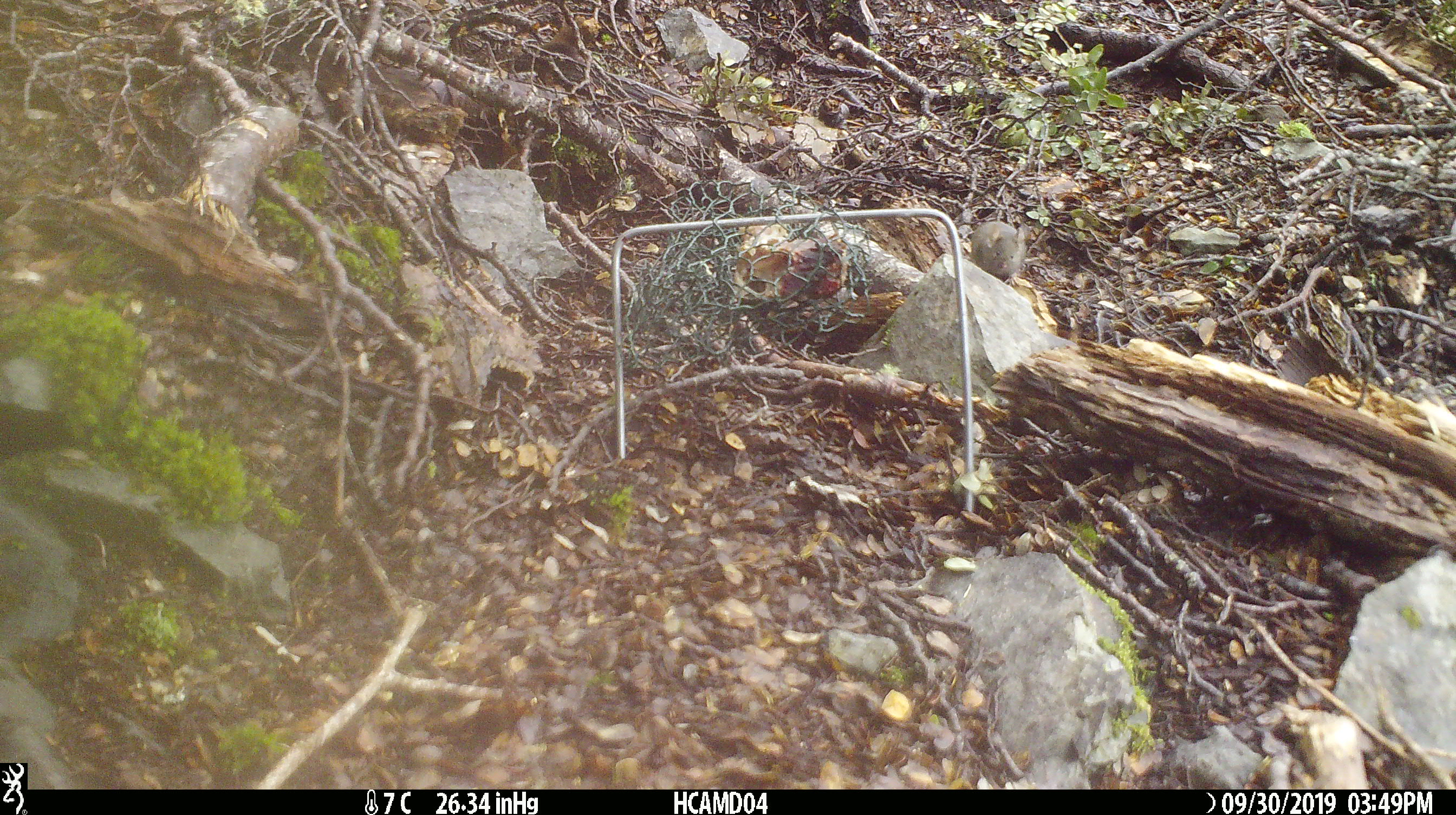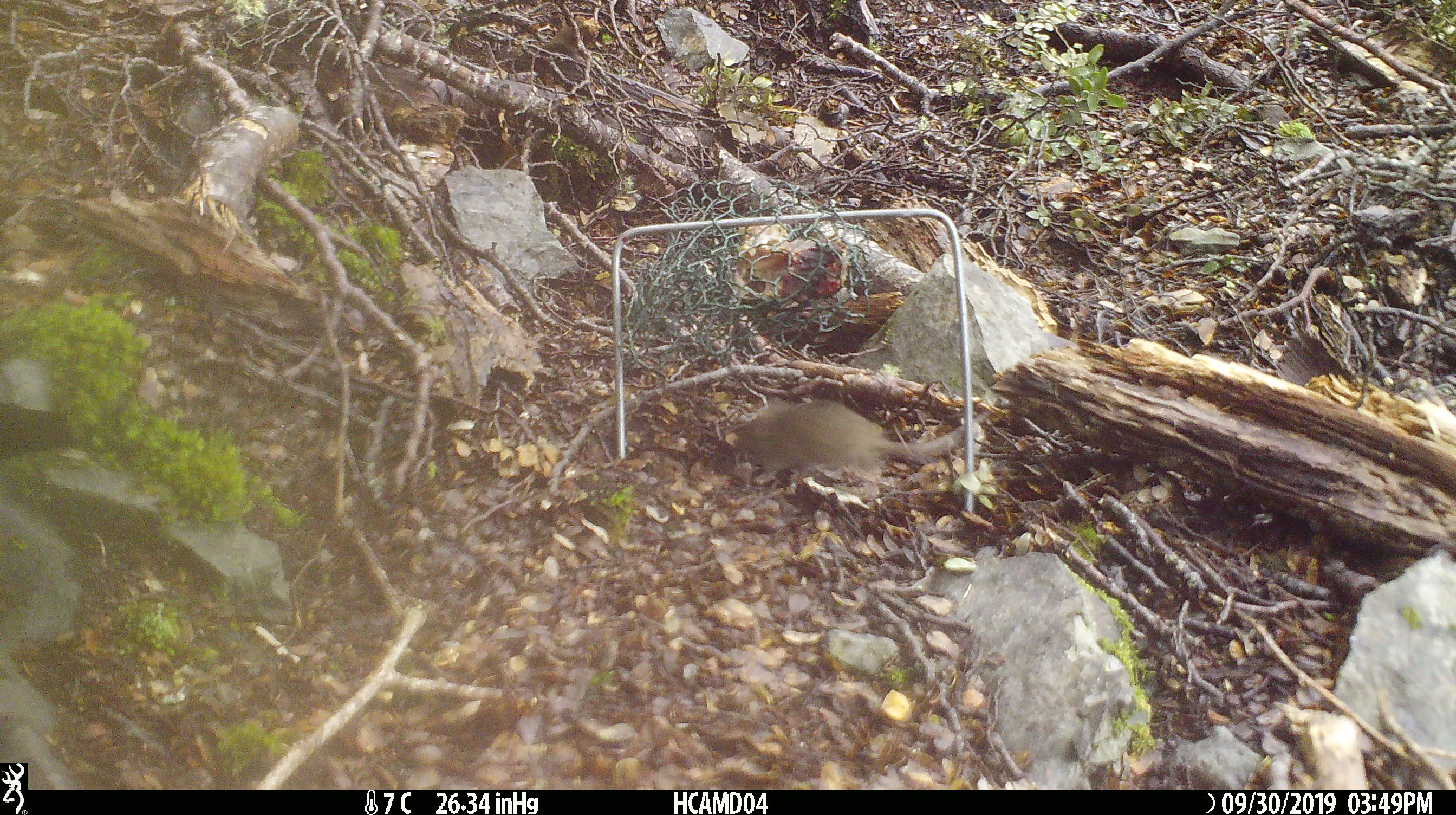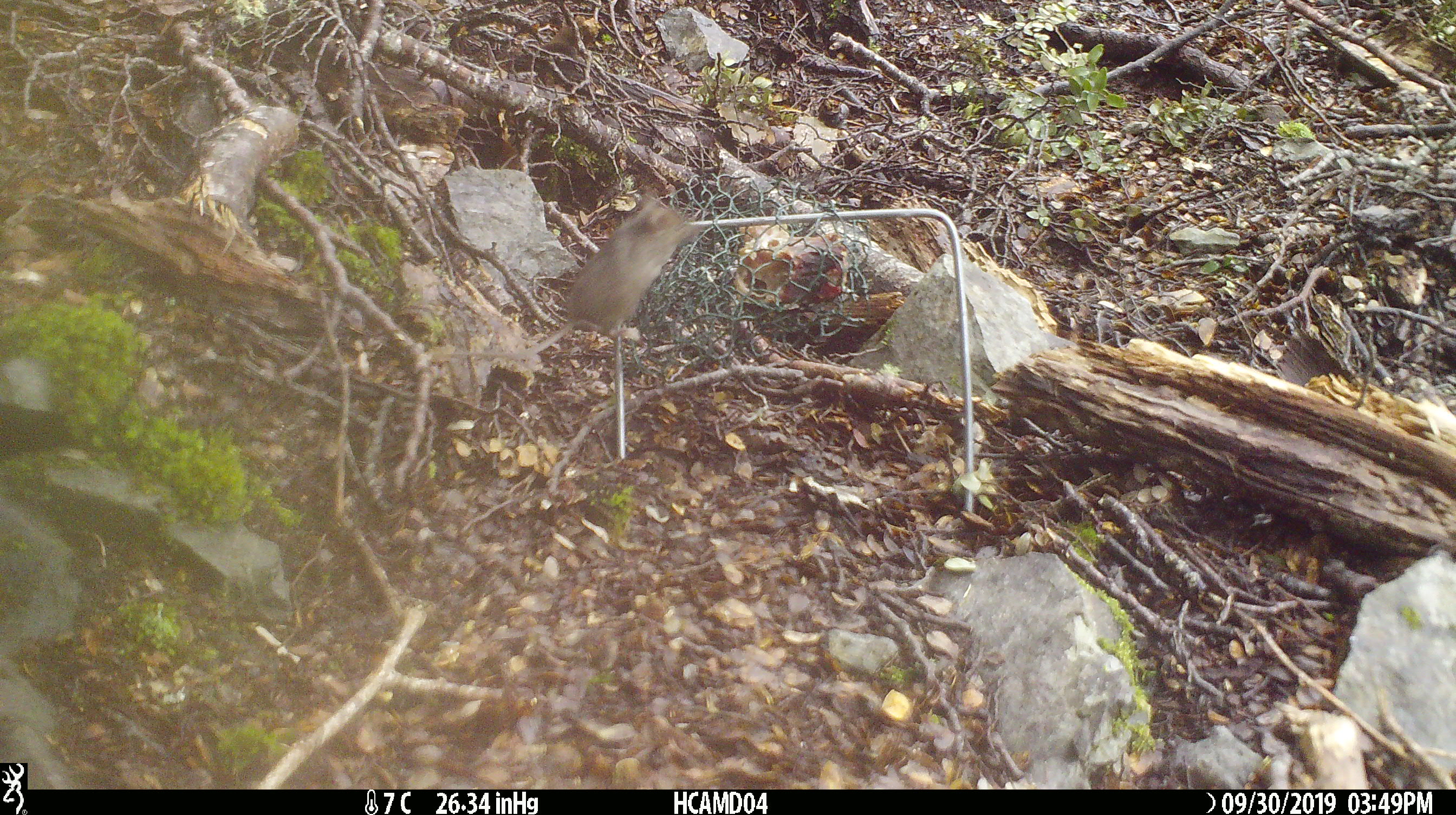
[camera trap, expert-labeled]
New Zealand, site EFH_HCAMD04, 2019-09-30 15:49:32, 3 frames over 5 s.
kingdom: Animalia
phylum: Chordata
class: Mammalia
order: Rodentia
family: Muridae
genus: Mus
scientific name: Mus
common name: mouse